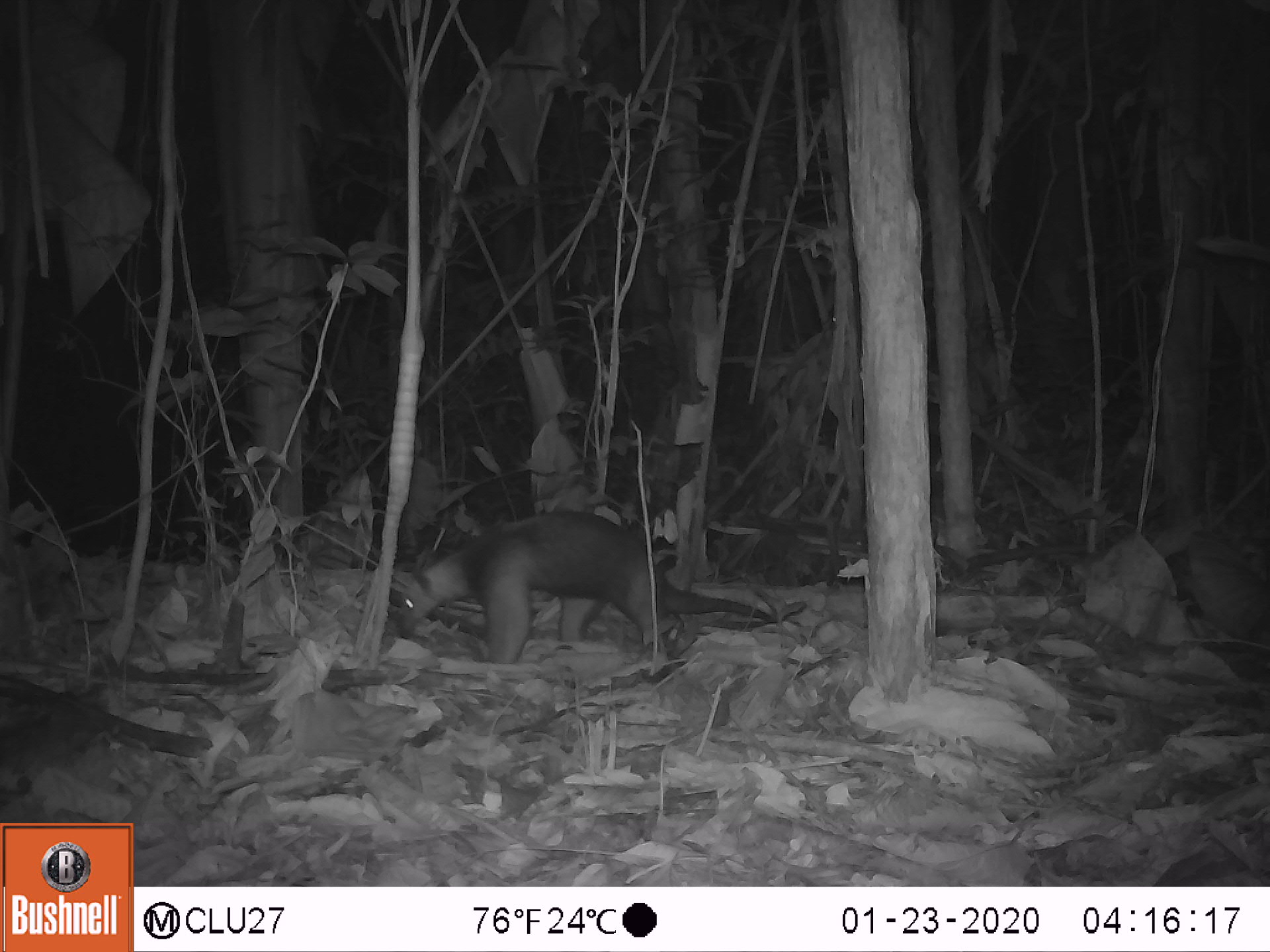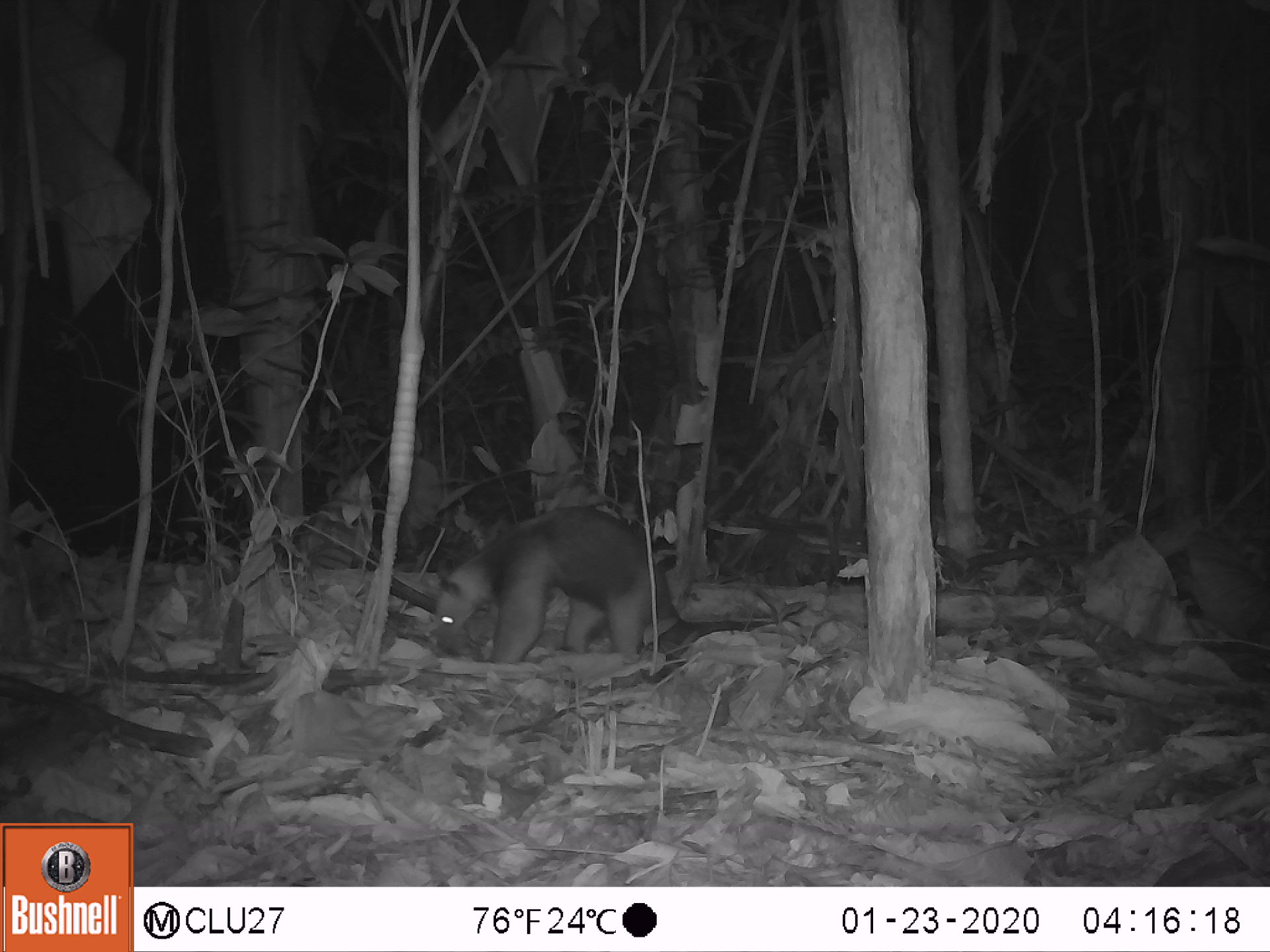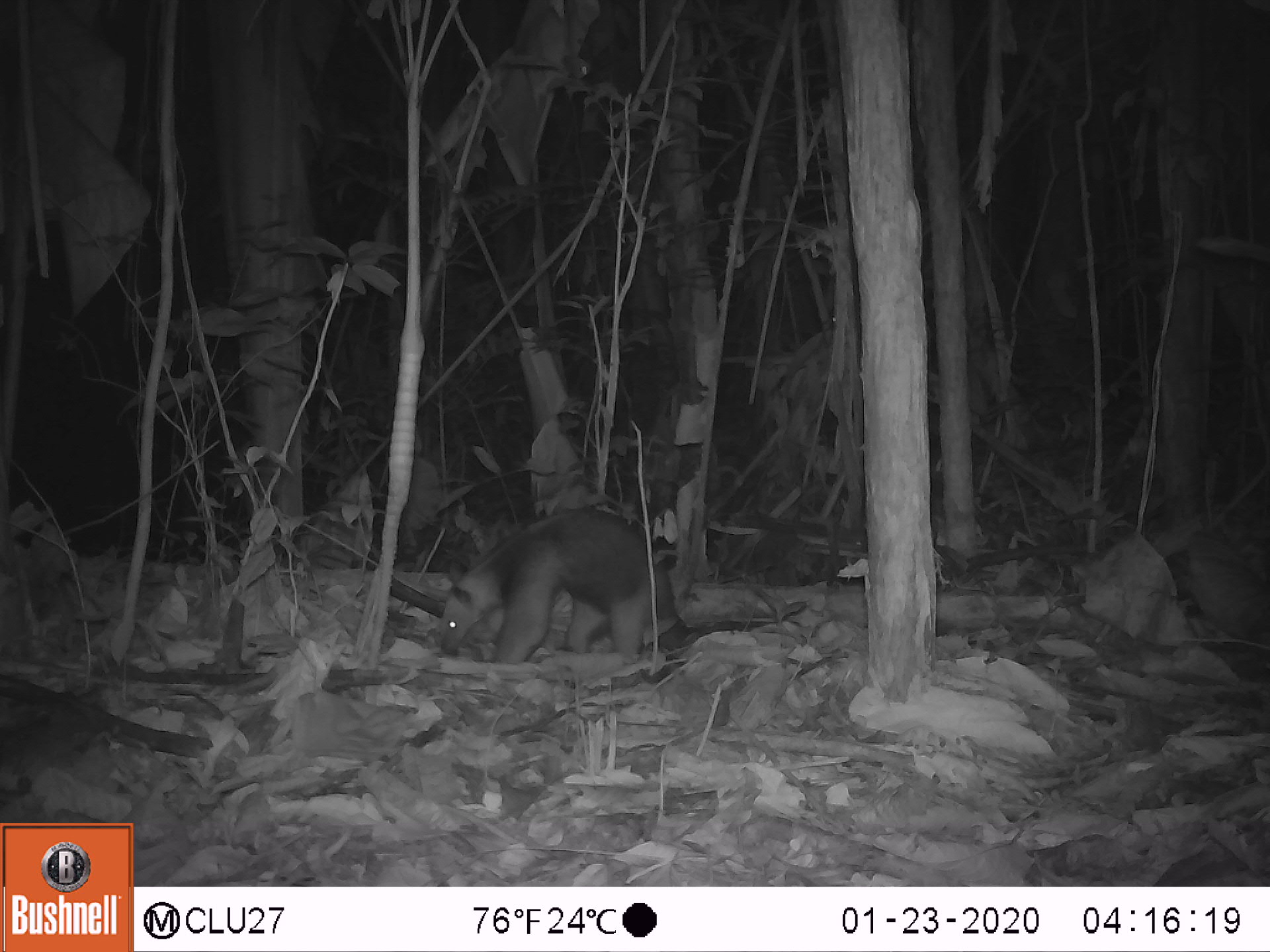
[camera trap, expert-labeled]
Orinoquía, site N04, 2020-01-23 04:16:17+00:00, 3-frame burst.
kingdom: Animalia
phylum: Chordata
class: Mammalia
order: Pilosa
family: Myrmecophagidae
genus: Tamandua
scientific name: Tamandua tetradactyla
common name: southern tamandua